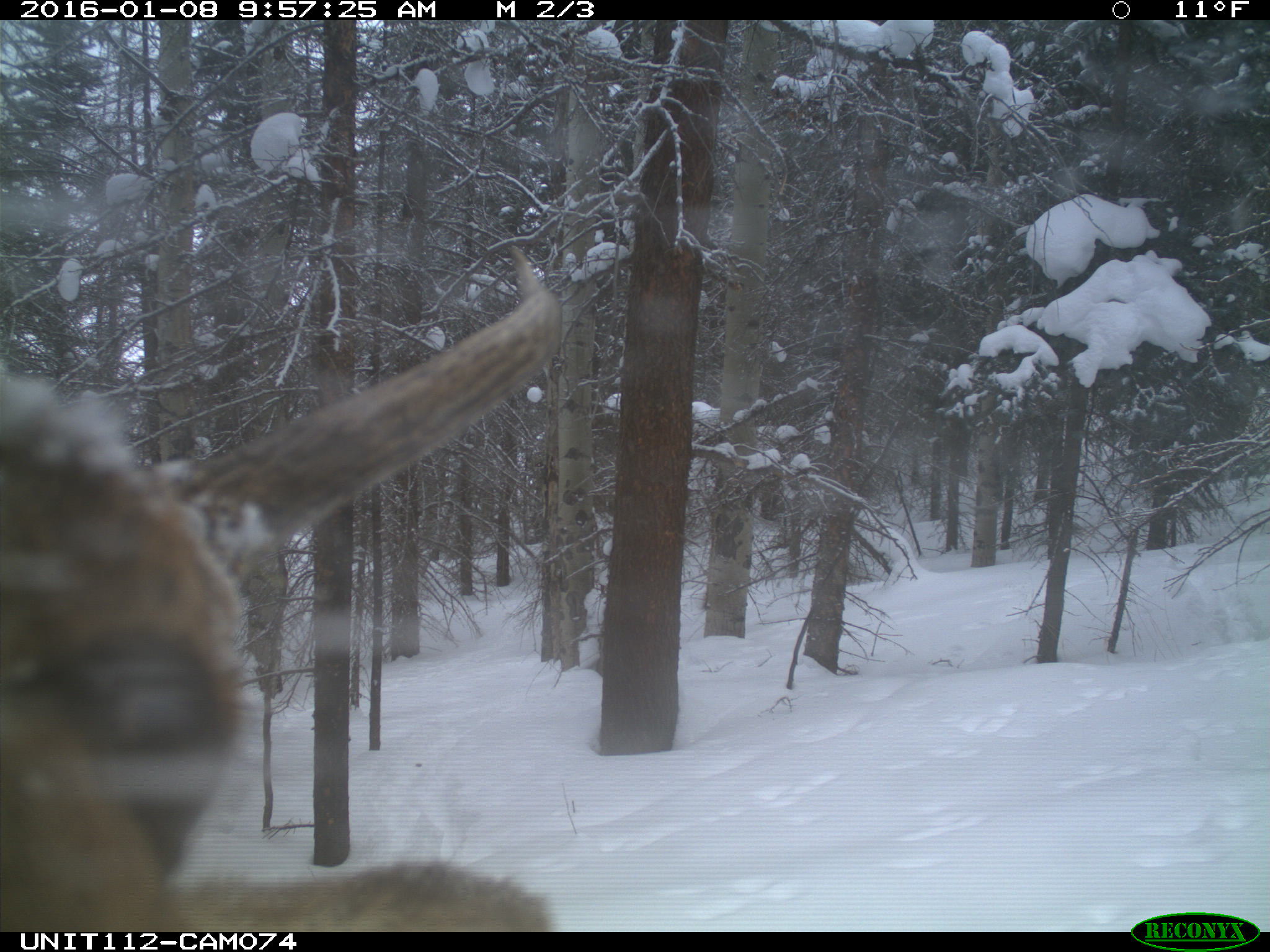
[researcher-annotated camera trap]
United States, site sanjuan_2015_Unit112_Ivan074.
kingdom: Animalia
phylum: Chordata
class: Mammalia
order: Artiodactyla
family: Cervidae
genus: Cervus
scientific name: Cervus elaphus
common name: red deer